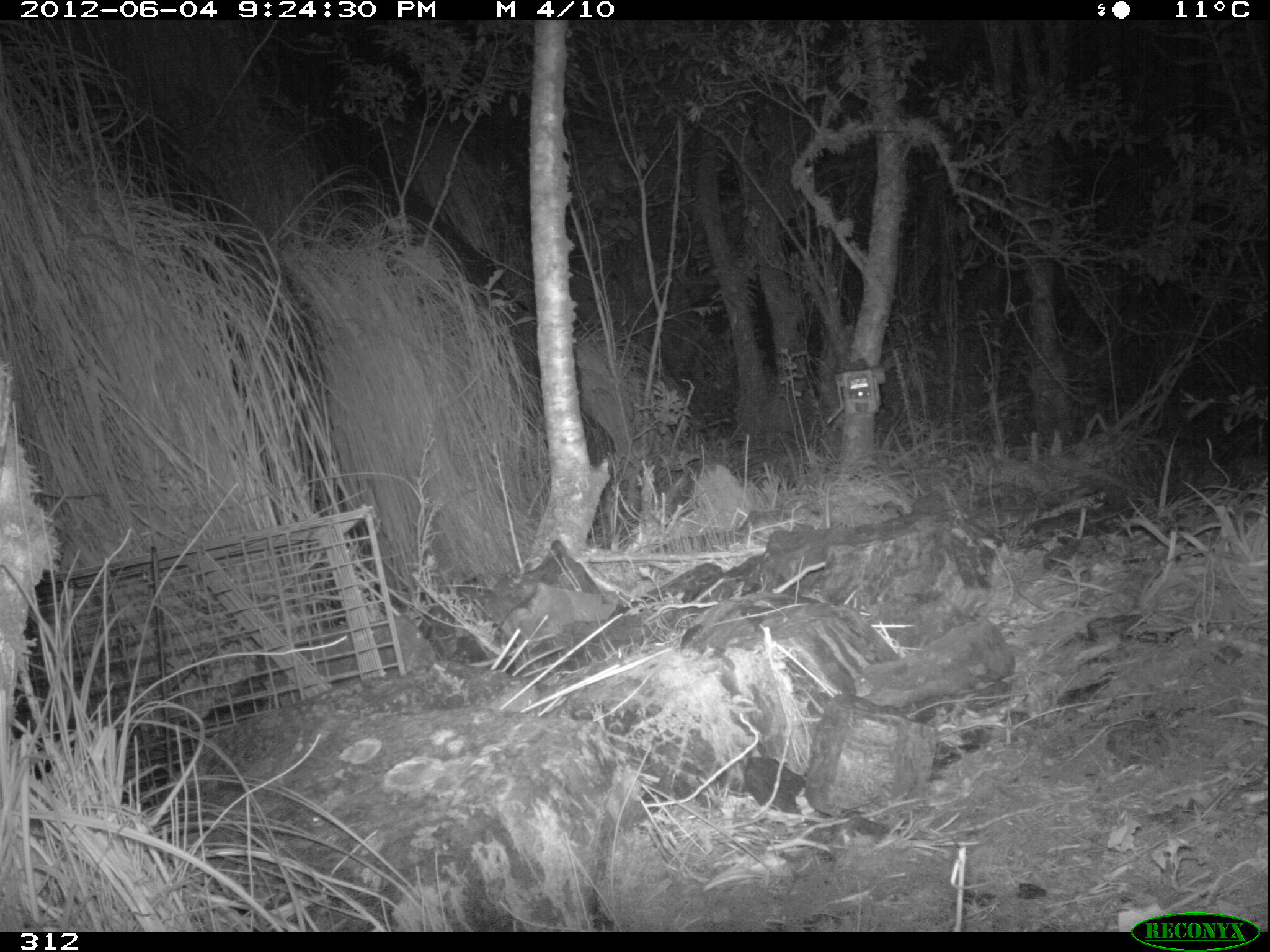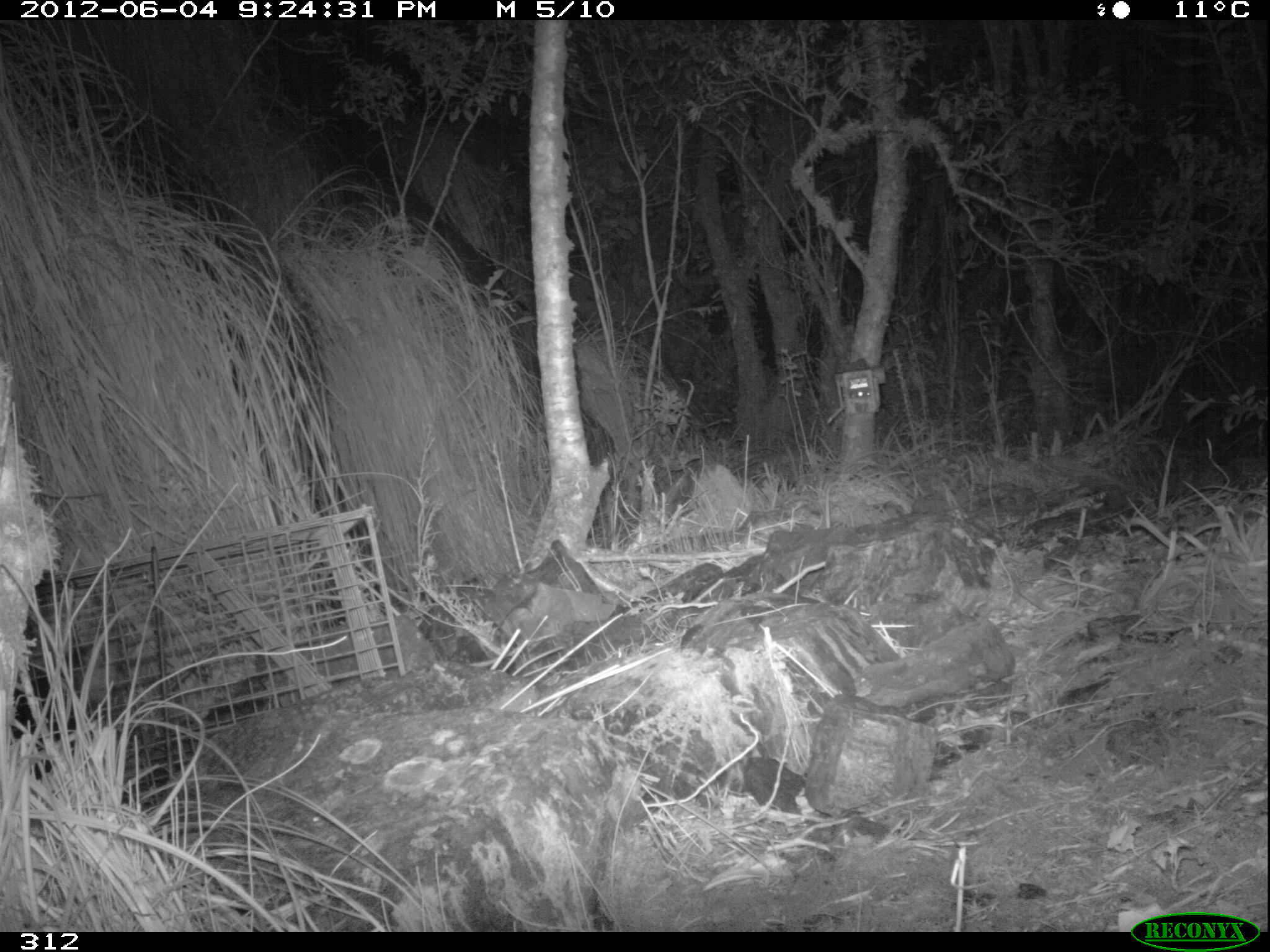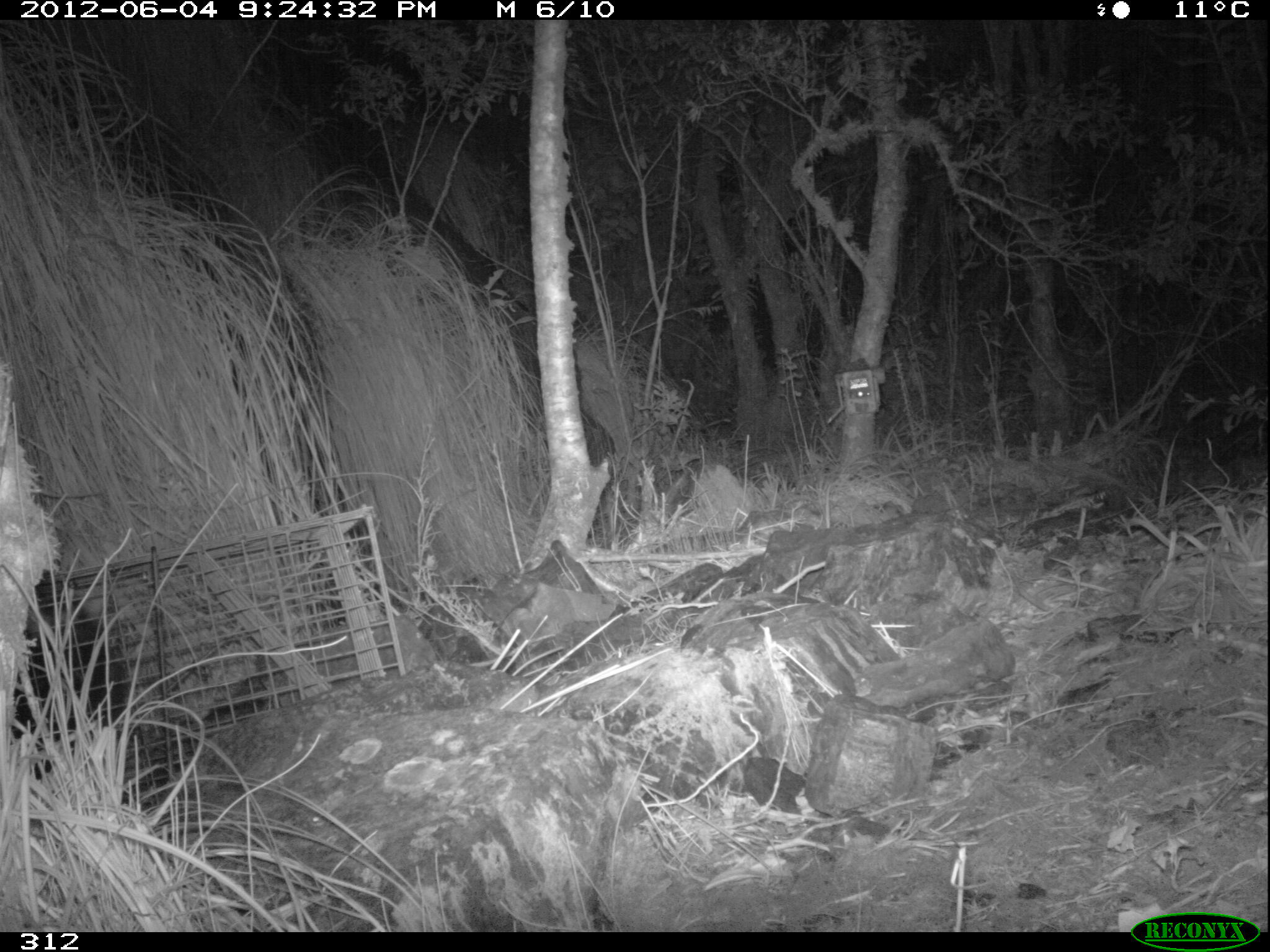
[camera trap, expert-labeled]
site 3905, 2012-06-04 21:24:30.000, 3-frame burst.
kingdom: Animalia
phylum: Chordata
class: Mammalia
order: Didelphimorphia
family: Didelphidae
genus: Didelphis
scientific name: Didelphis pernigra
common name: andean white-eared opossum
Didelphis pernigra (andean white-eared opossum).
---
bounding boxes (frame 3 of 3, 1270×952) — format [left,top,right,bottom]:
didelphis pernigra: [9,579,154,766]